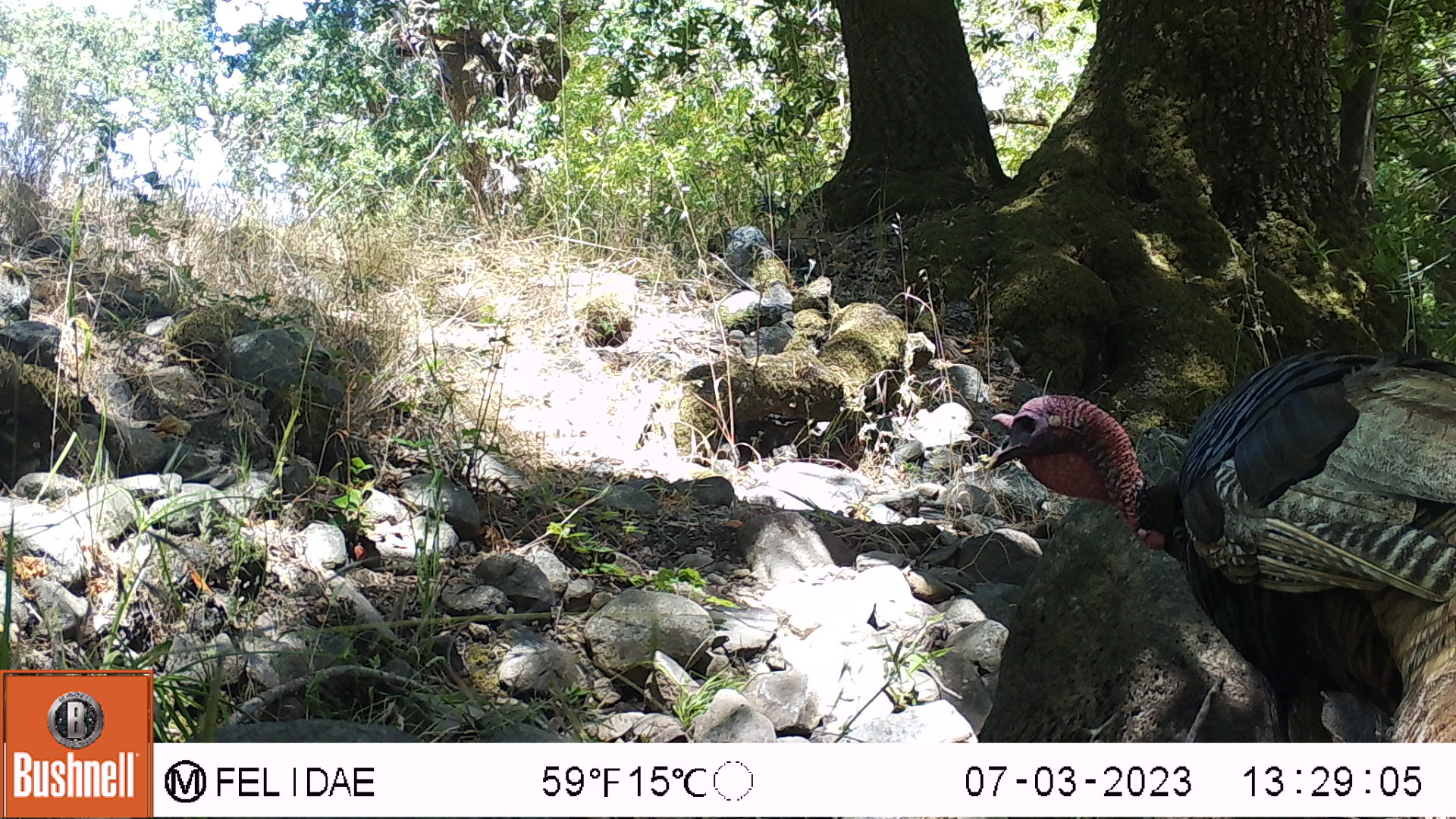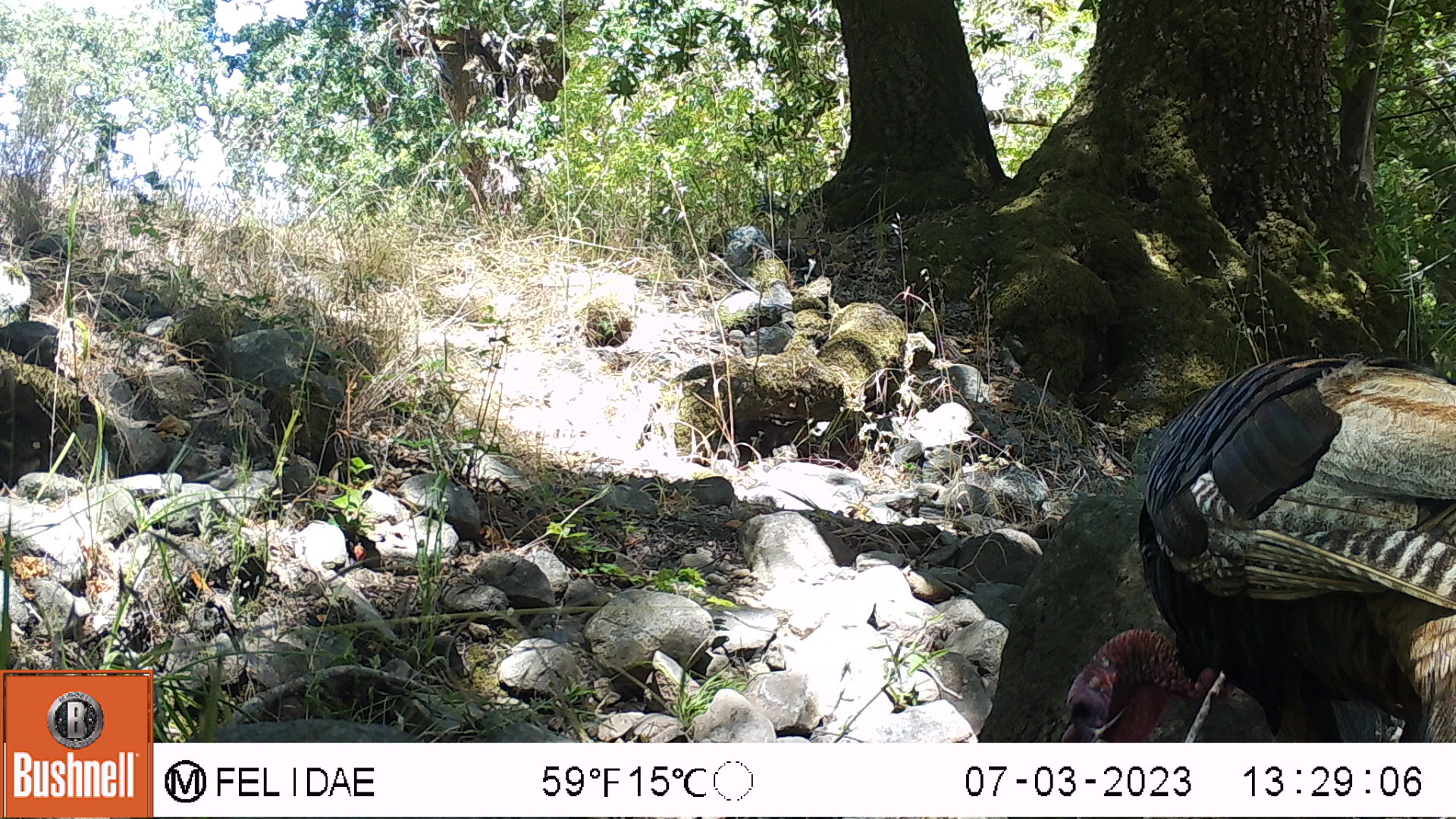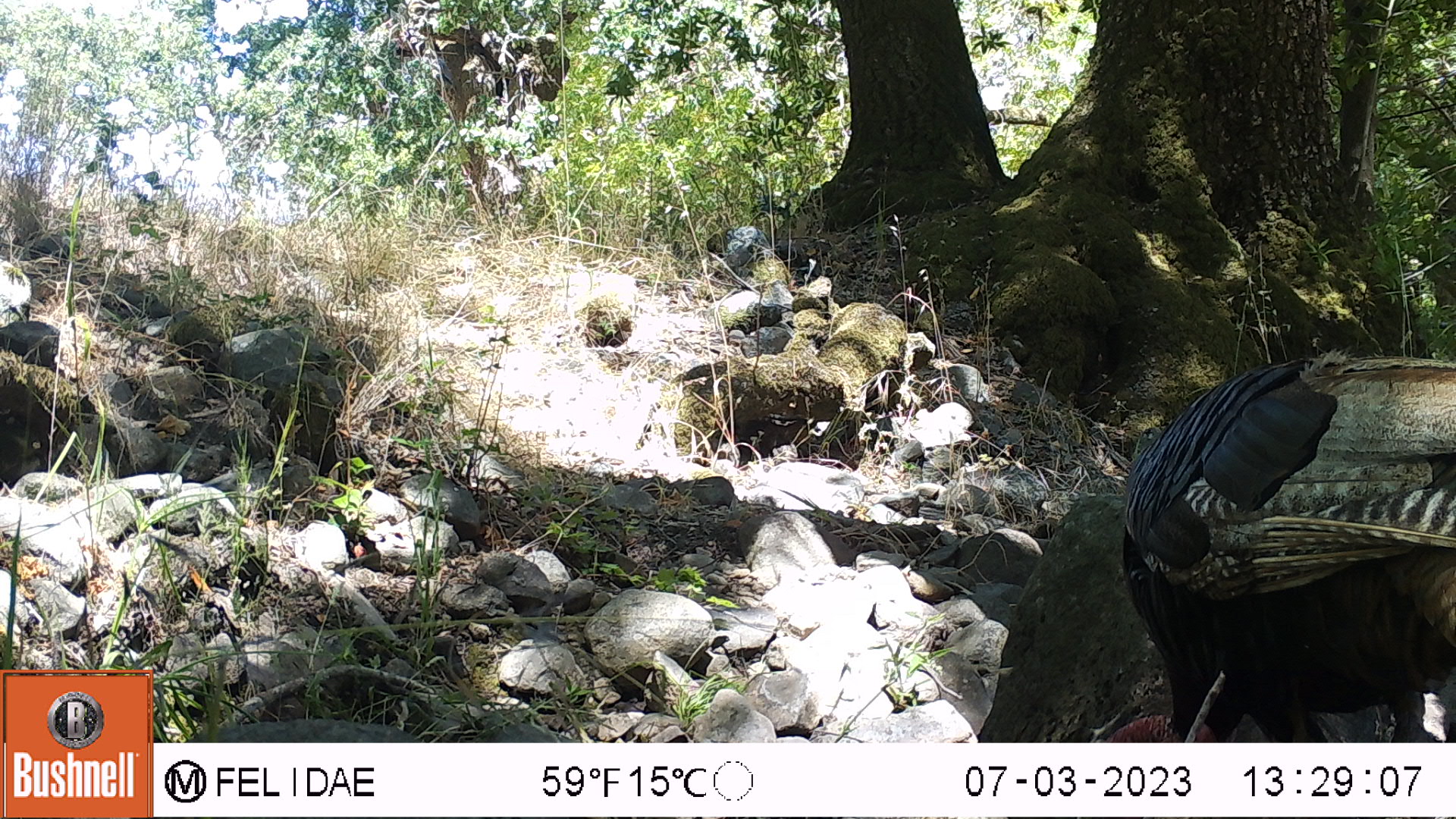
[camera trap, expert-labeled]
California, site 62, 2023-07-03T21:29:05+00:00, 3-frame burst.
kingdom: Animalia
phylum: Chordata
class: Aves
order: Galliformes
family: Phasianidae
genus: Meleagris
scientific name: Meleagris gallopavo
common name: turkey